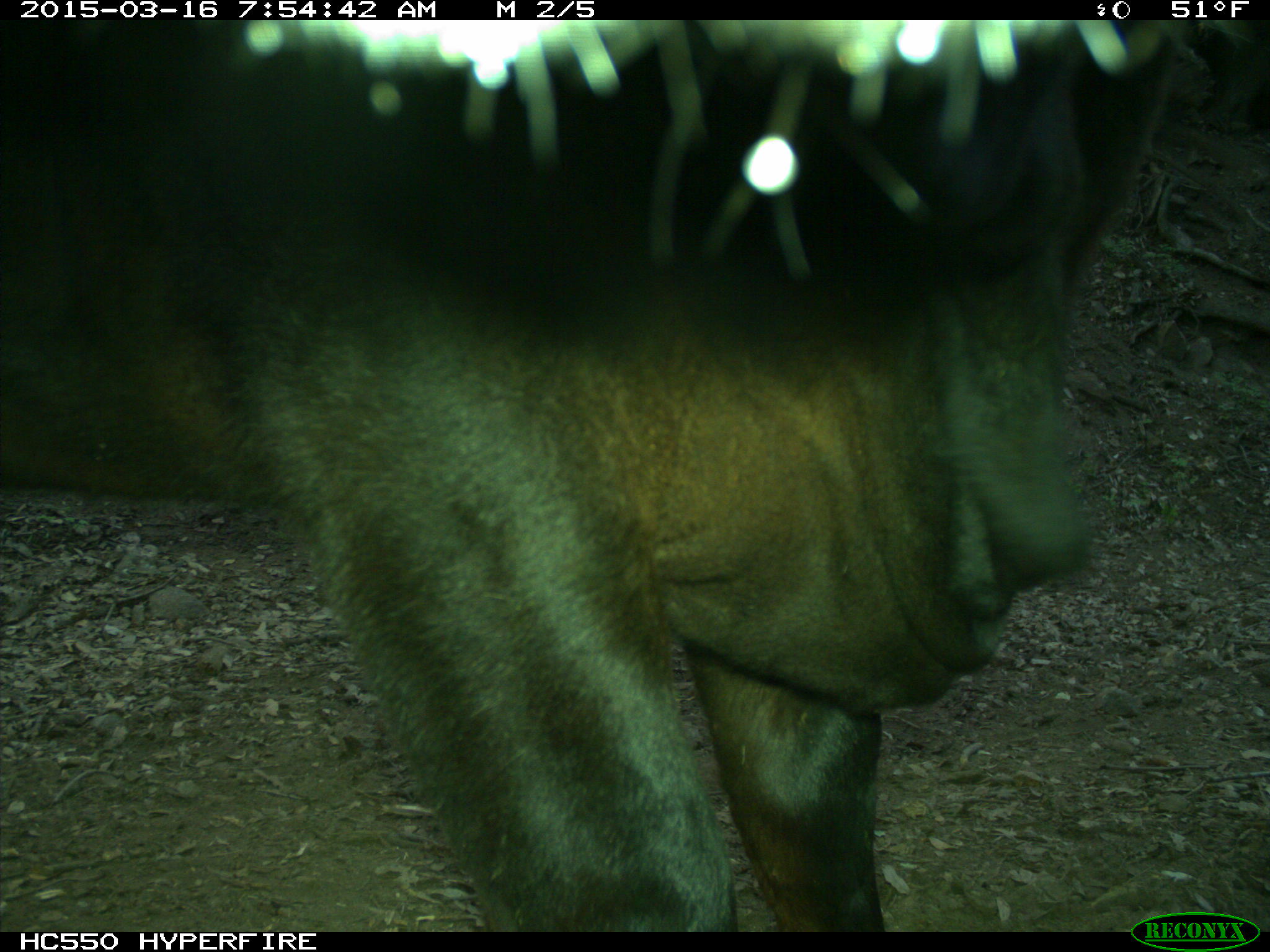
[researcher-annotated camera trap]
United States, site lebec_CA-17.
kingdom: Animalia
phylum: Chordata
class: Mammalia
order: Artiodactyla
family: Bovidae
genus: Bos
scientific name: Bos taurus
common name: domestic cow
Bos taurus (domestic cow).